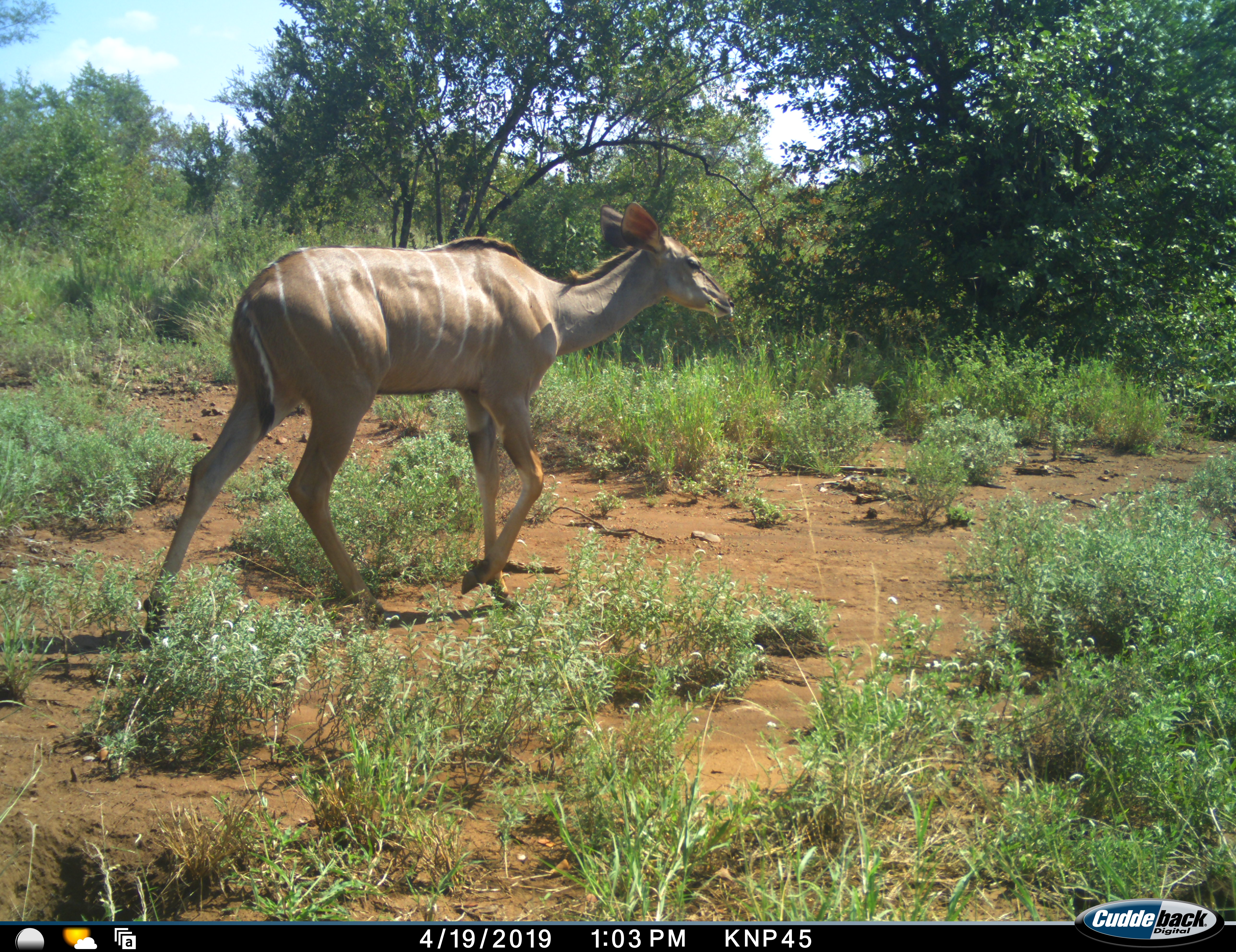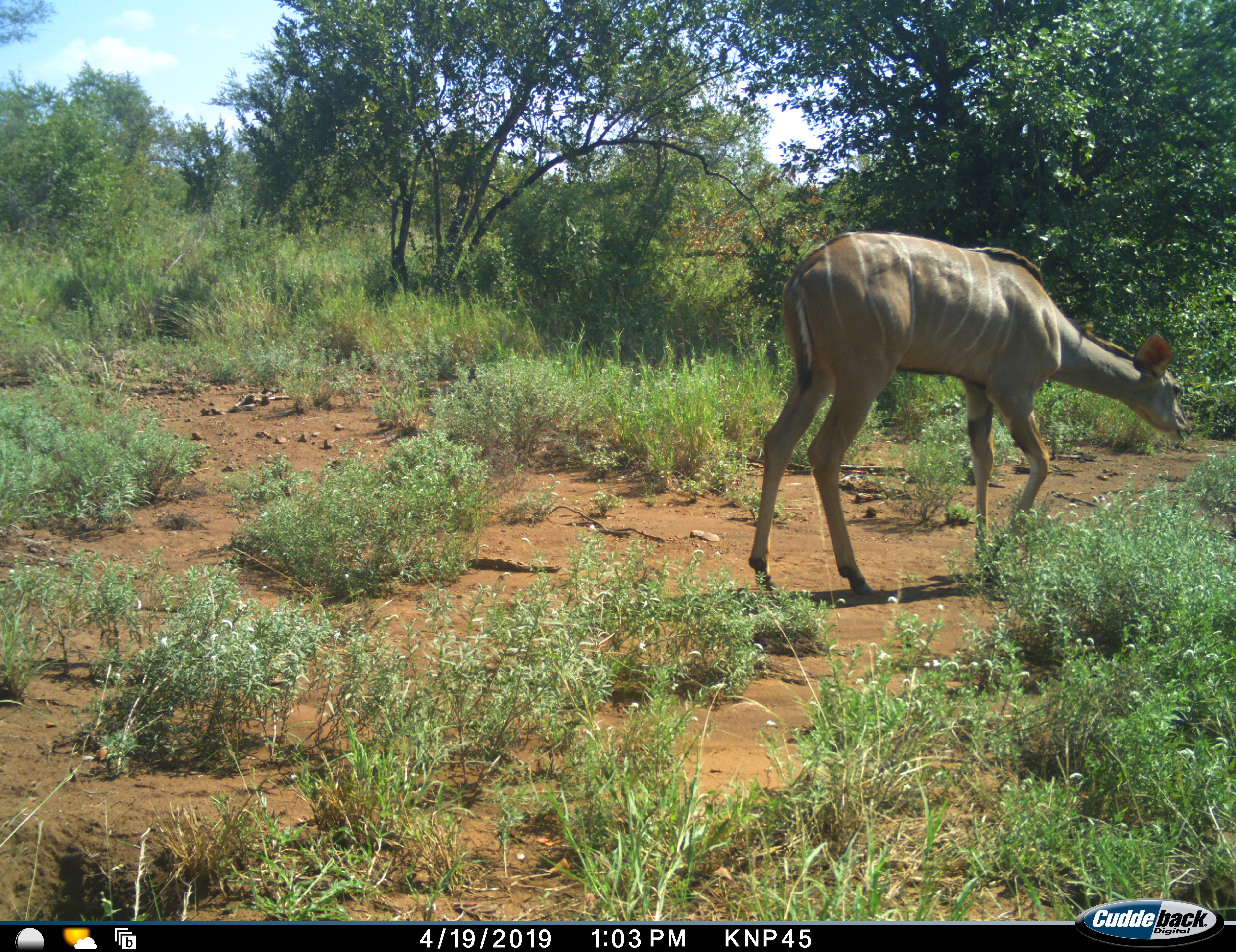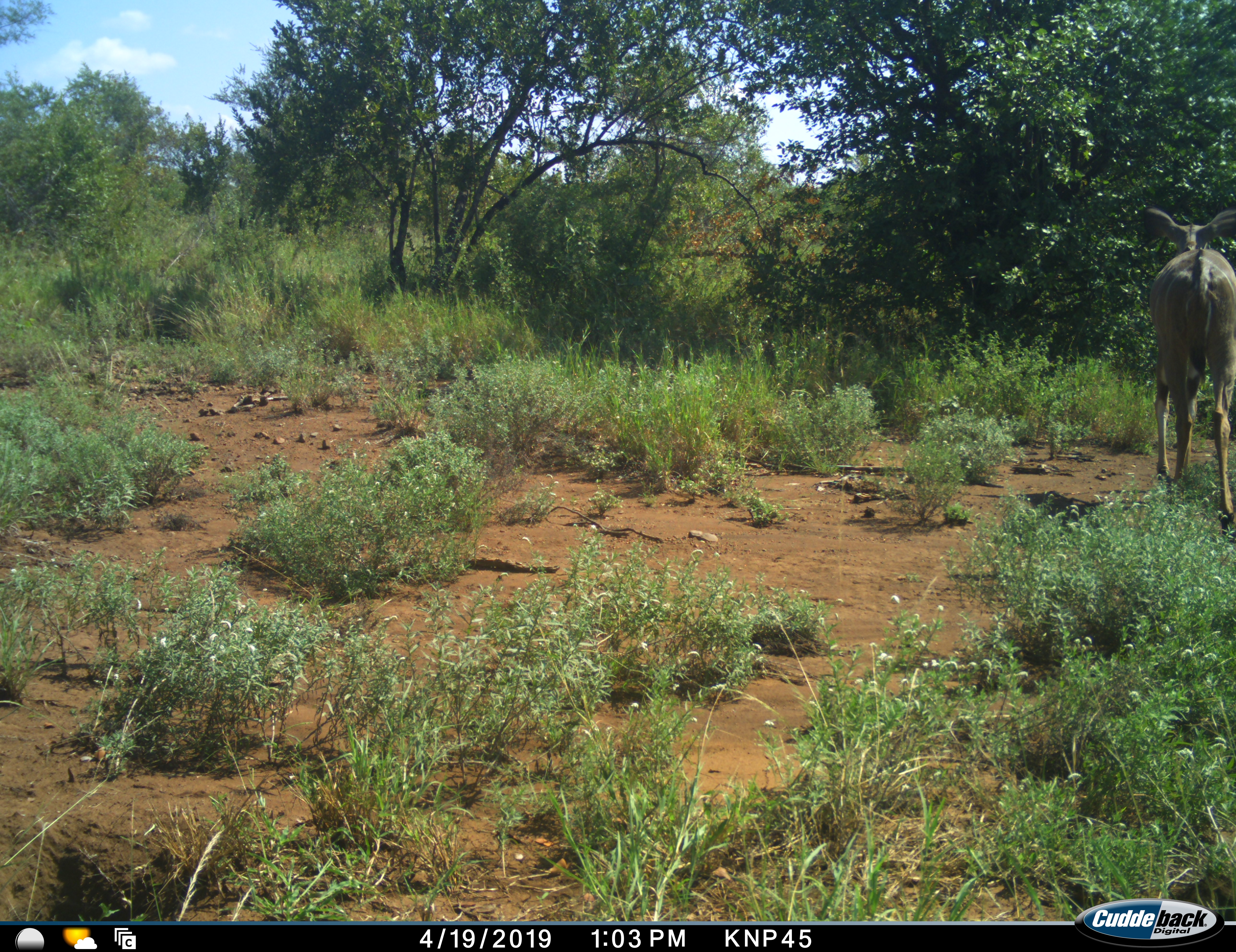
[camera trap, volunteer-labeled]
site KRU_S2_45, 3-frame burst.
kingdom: Animalia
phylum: Chordata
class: Mammalia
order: Artiodactyla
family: Bovidae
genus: Tragelaphus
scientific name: Tragelaphus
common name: kudu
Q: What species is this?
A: Kudu (Tragelaphus).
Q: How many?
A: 1.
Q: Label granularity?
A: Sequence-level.